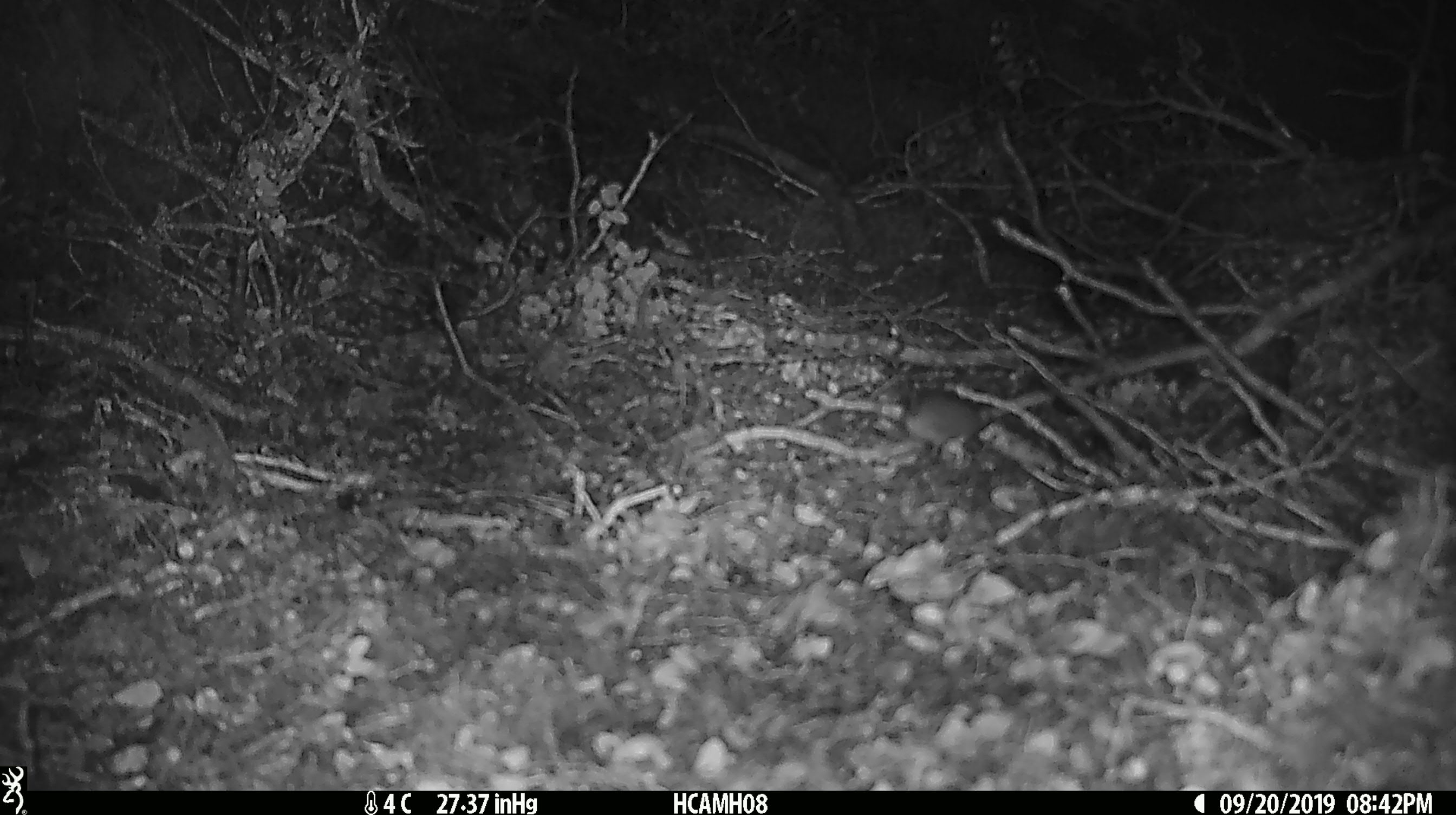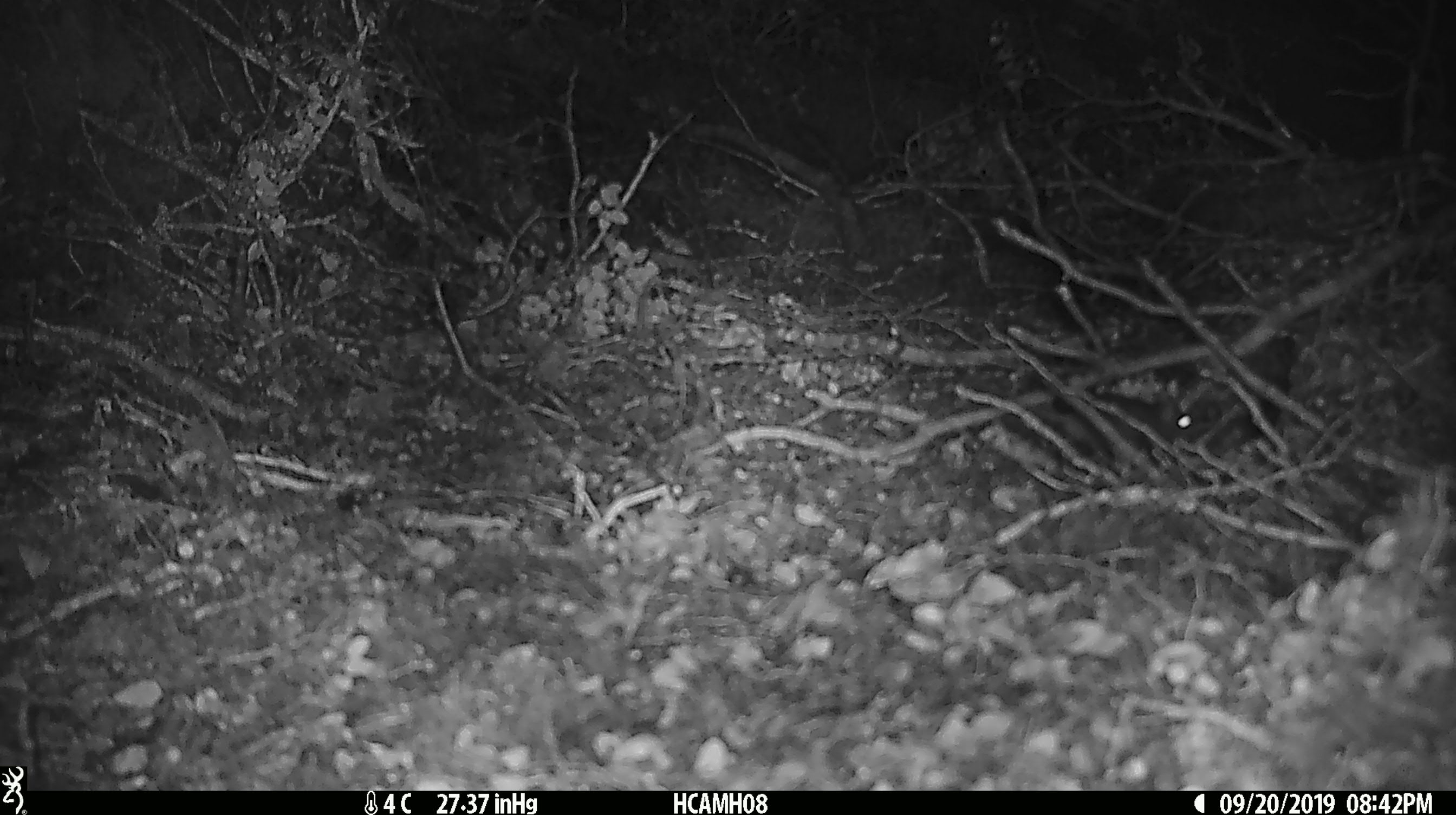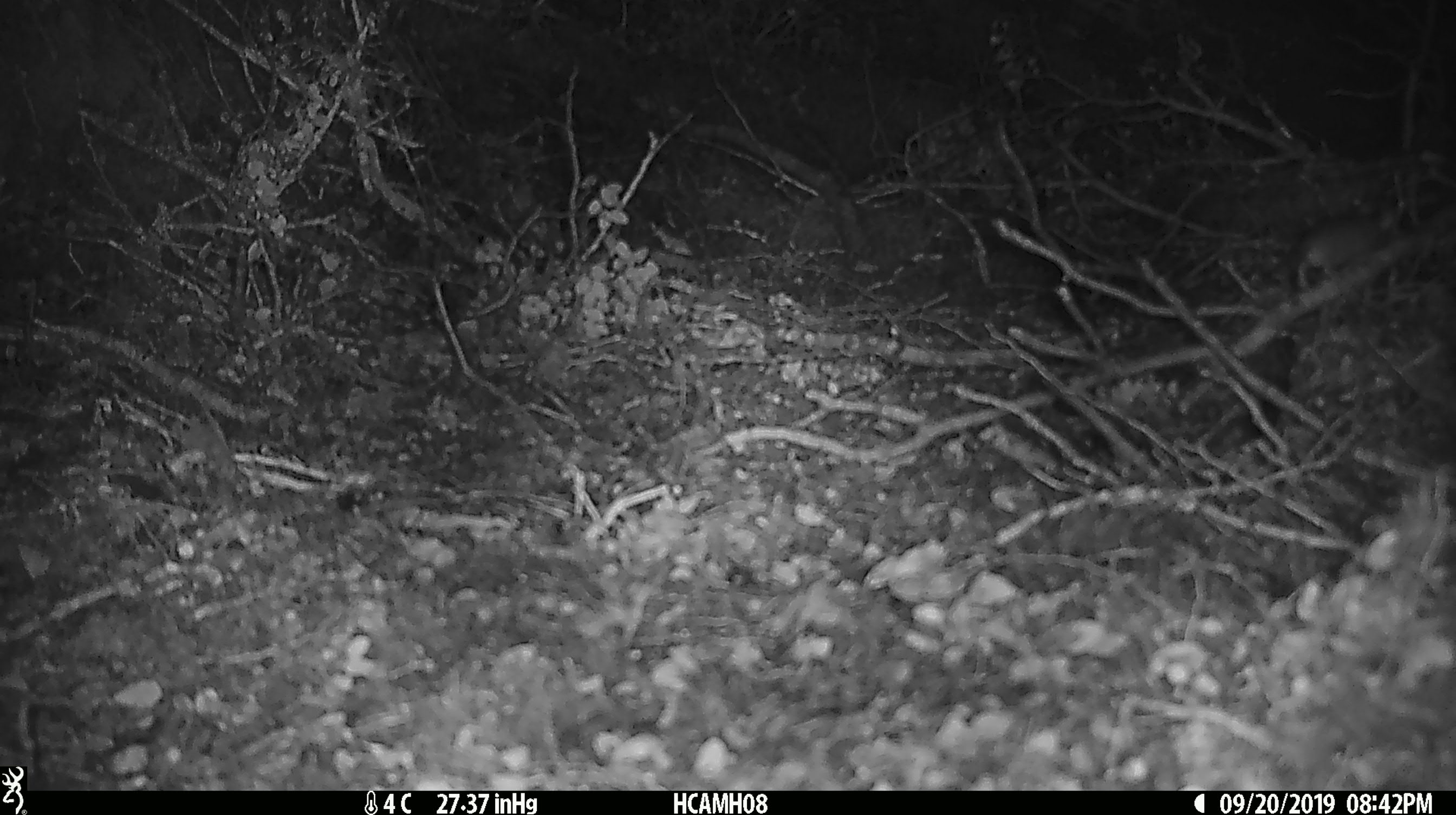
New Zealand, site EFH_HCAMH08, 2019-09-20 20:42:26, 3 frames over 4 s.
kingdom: Animalia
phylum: Chordata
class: Mammalia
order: Rodentia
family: Muridae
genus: Mus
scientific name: Mus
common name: mouse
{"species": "mouse (Mus)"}